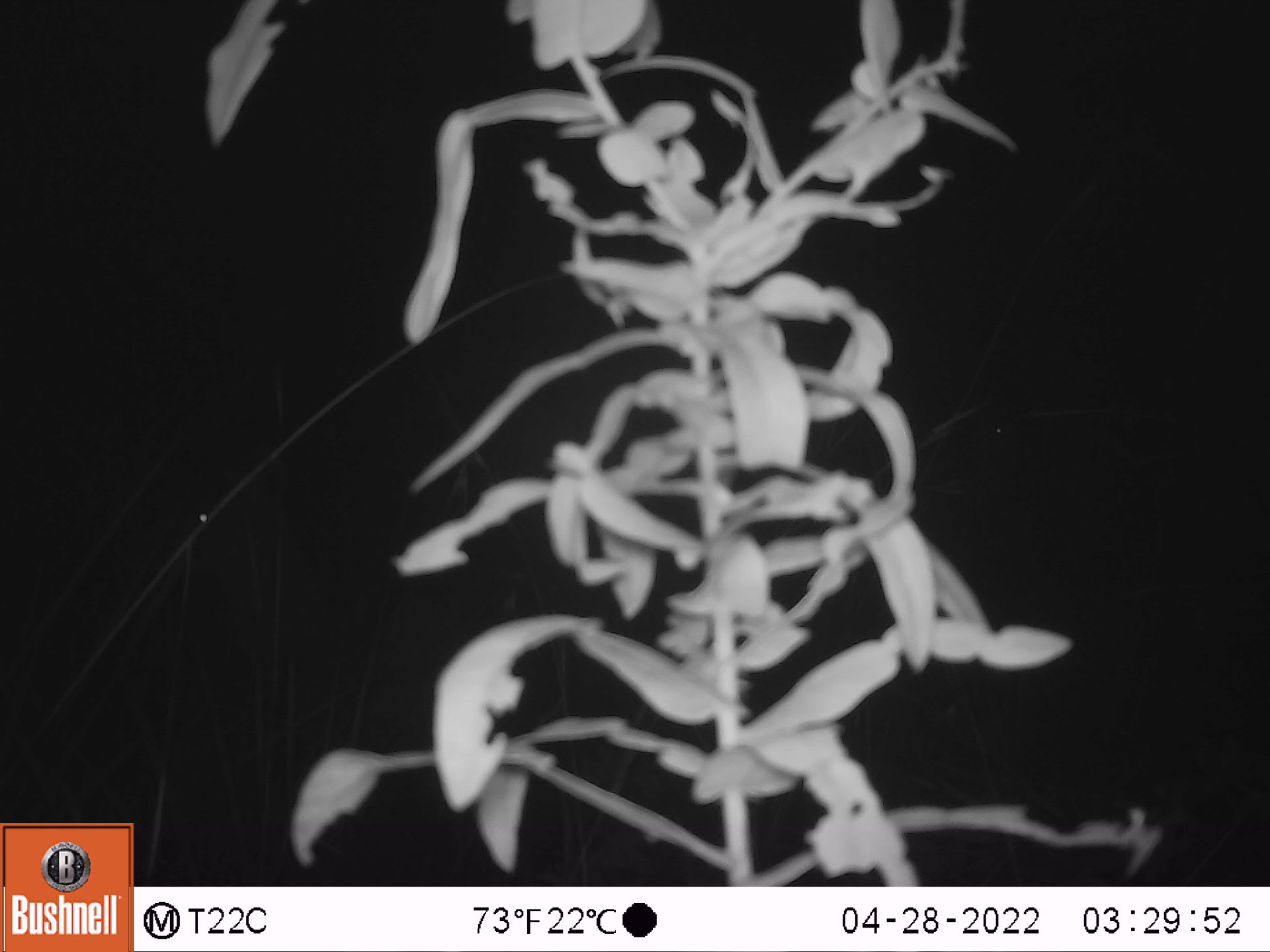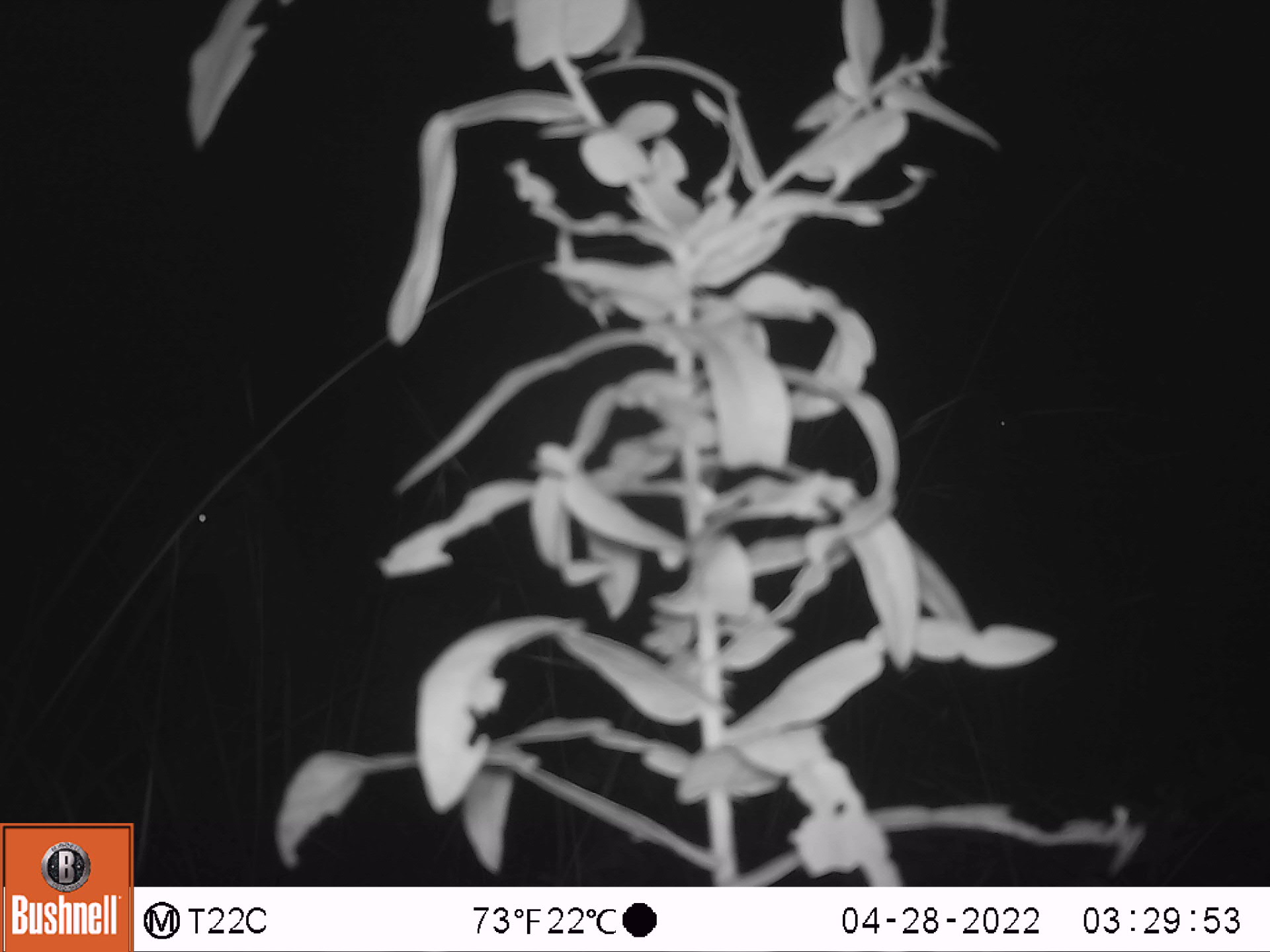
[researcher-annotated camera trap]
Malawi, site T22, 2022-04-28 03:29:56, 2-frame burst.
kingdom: Animalia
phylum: Chordata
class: Mammalia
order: Artiodactyla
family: Bovidae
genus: Tragelaphus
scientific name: Tragelaphus strepsiceros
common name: greater kudu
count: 1